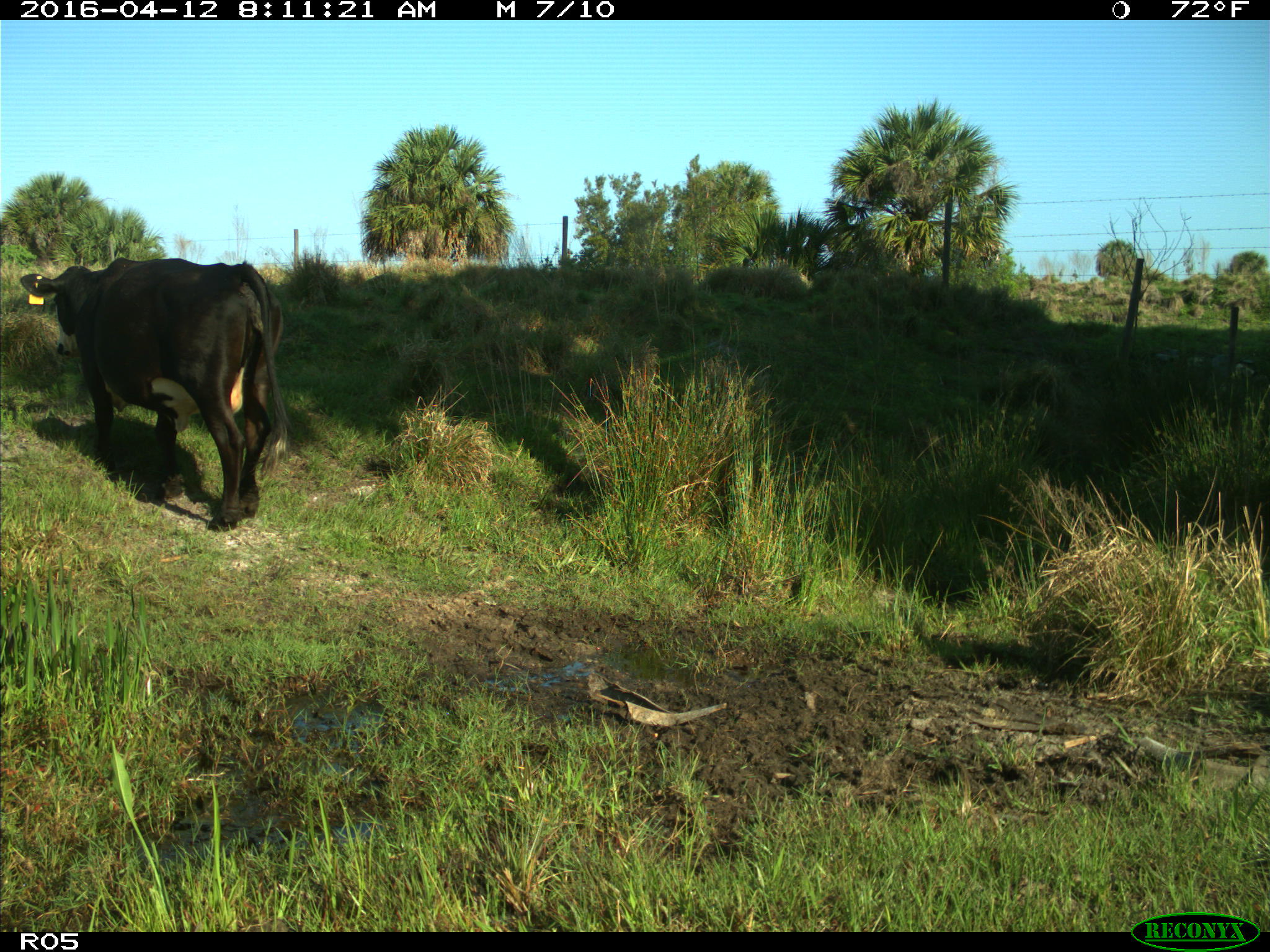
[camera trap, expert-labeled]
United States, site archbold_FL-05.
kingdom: Animalia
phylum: Chordata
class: Mammalia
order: Artiodactyla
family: Bovidae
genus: Bos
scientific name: Bos taurus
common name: domestic cow